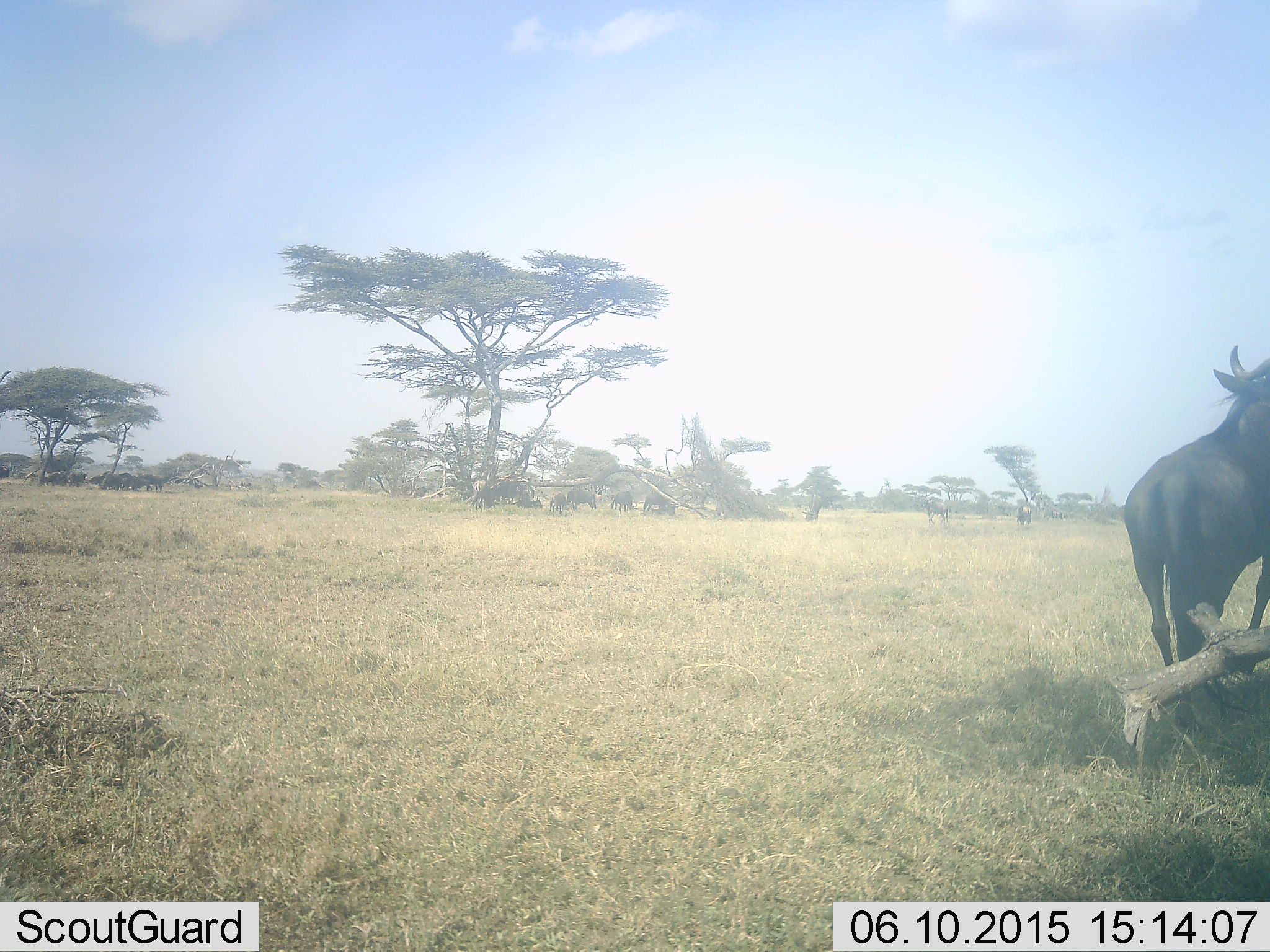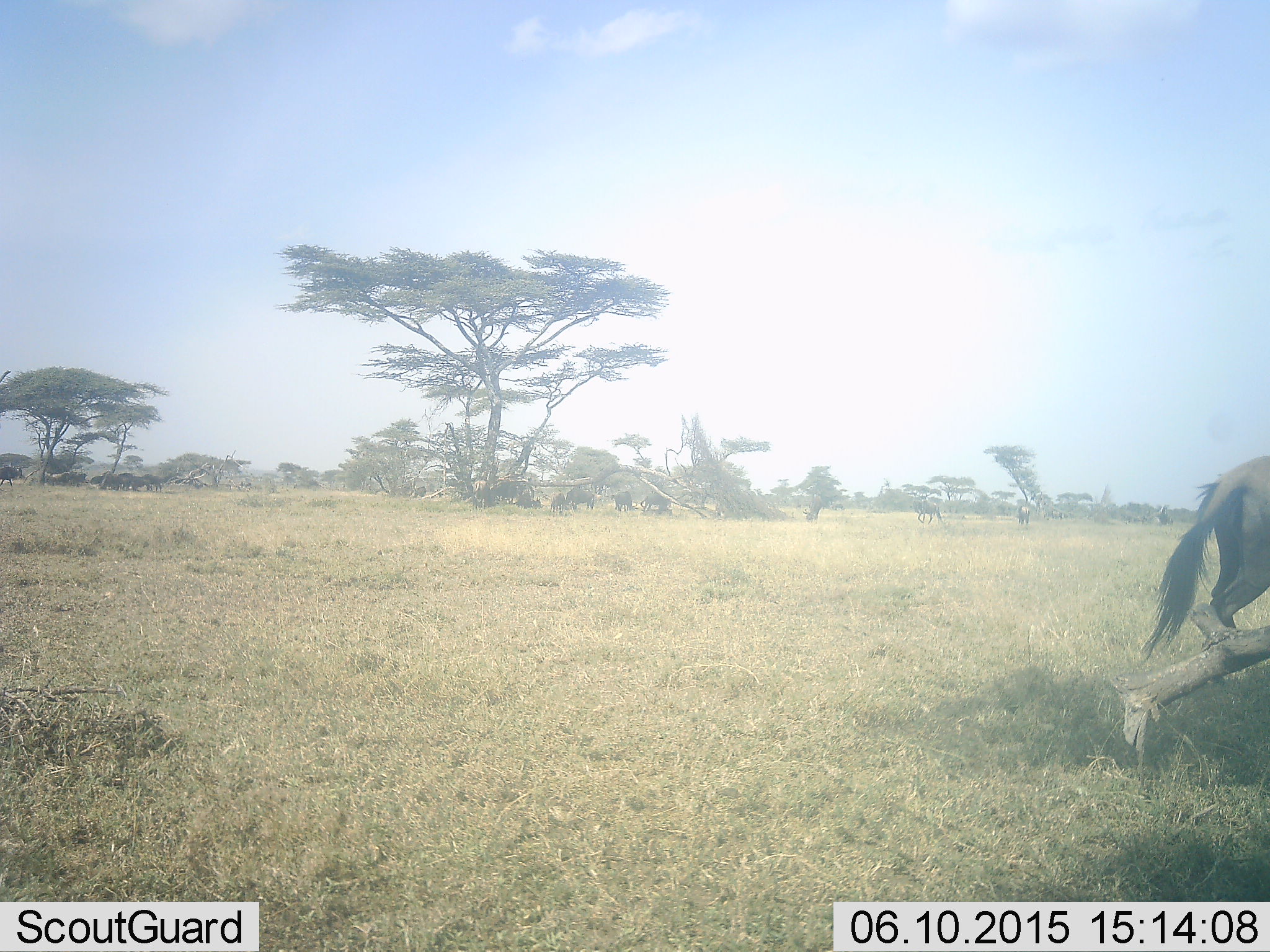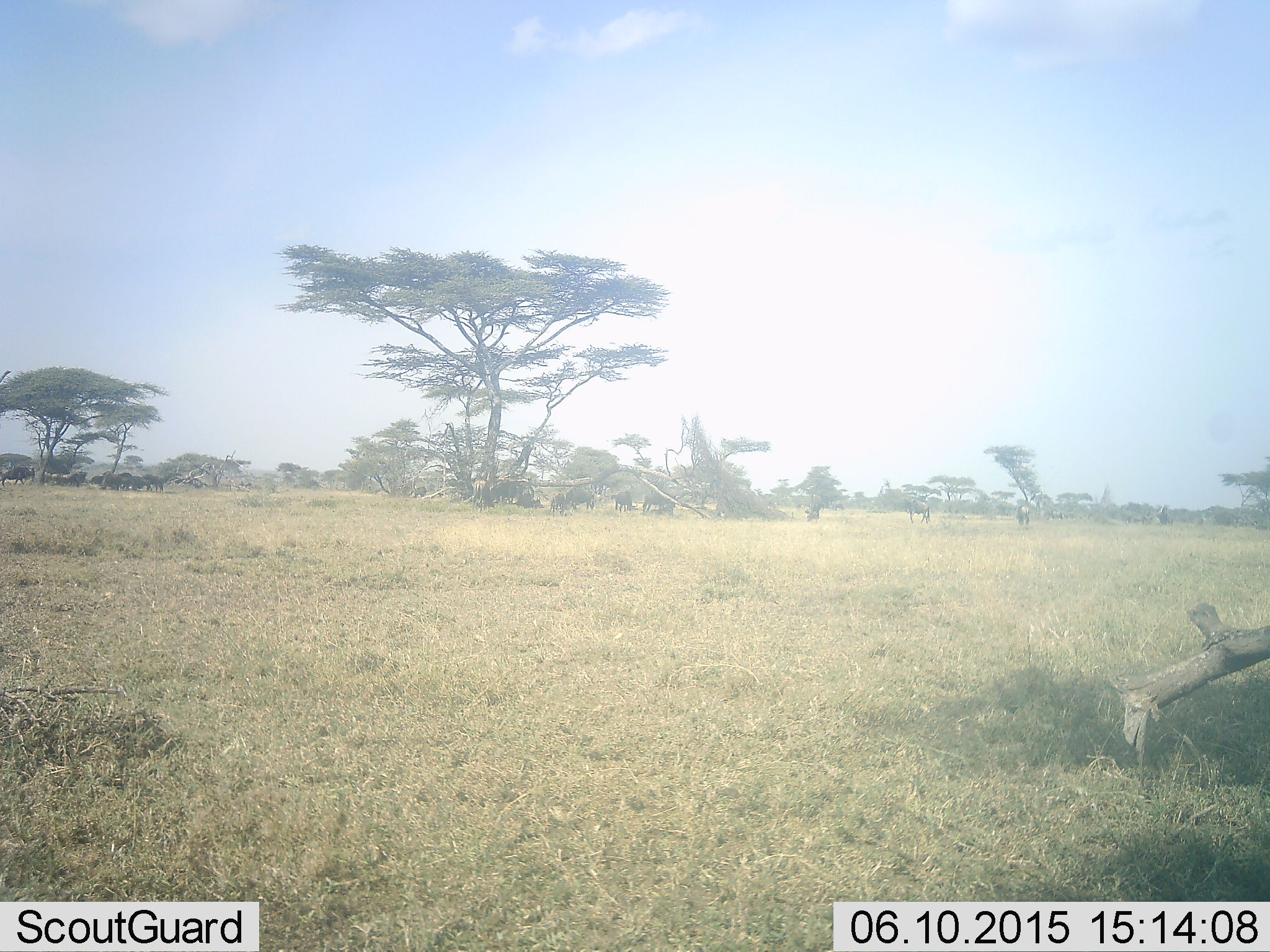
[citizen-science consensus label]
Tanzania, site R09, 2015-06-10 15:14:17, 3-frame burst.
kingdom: Animalia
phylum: Chordata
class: Mammalia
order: Artiodactyla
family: Bovidae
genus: Connochaetes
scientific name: Connochaetes taurinus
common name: blue wildebeest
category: wildebeest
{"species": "wildebeest (blue wildebeest) (Connochaetes taurinus)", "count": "1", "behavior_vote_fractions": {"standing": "20%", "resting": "10%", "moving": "90%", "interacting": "10%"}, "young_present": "0%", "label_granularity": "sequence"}